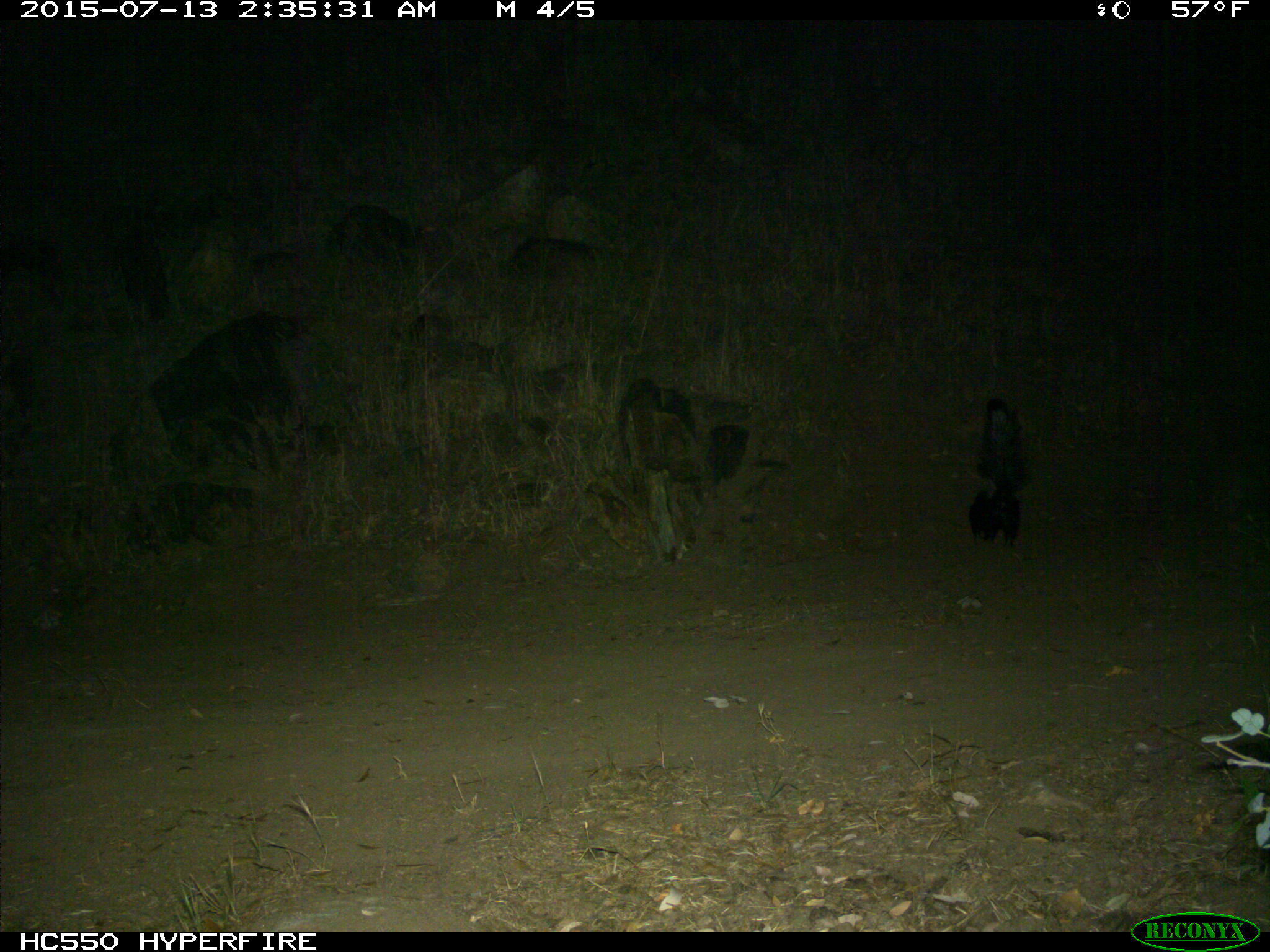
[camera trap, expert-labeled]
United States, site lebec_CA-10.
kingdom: Animalia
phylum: Chordata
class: Mammalia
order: Carnivora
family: Mephitidae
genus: Mephitis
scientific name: Mephitis mephitis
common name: striped skunk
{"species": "Mephitis mephitis (striped skunk)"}